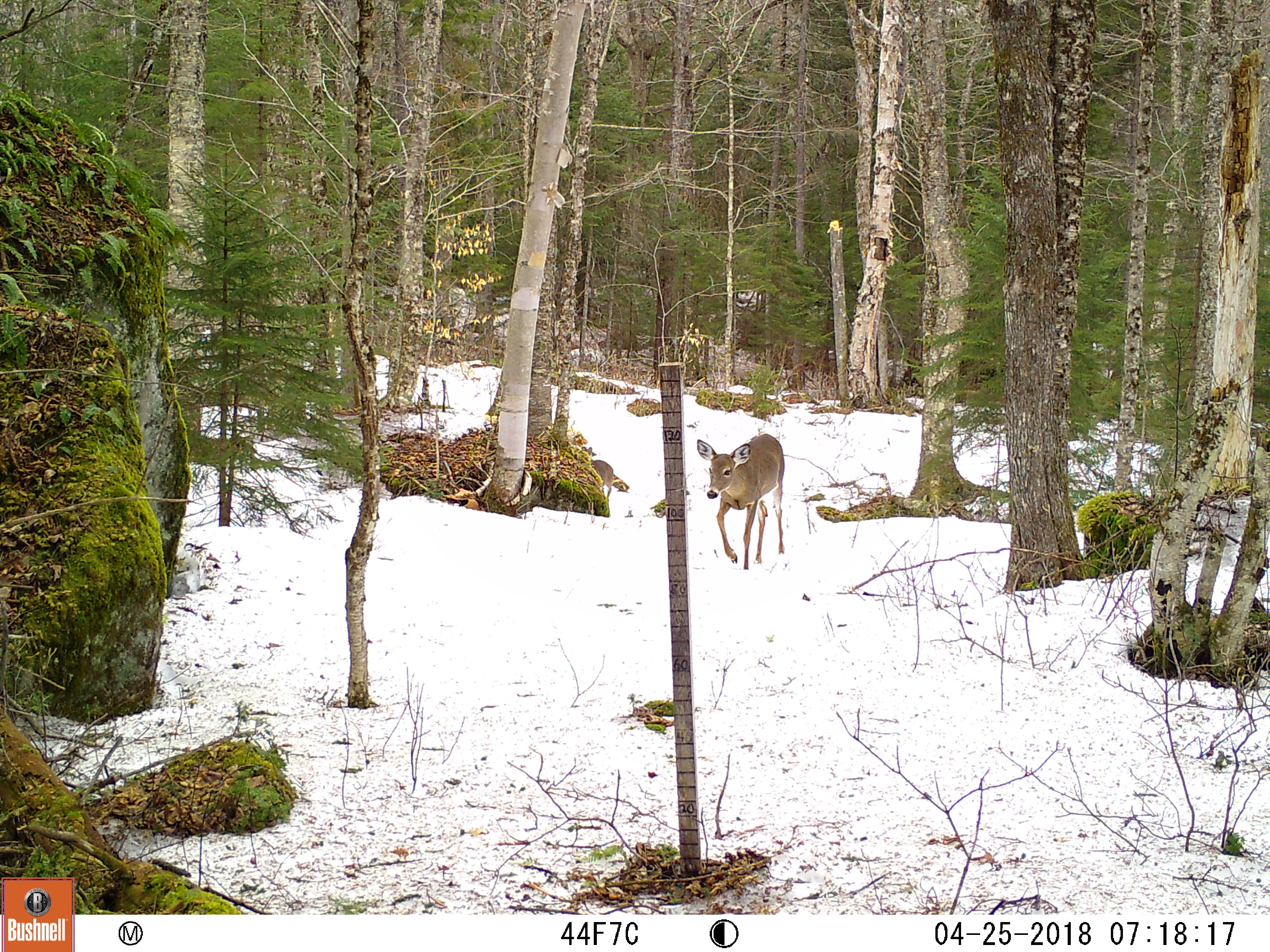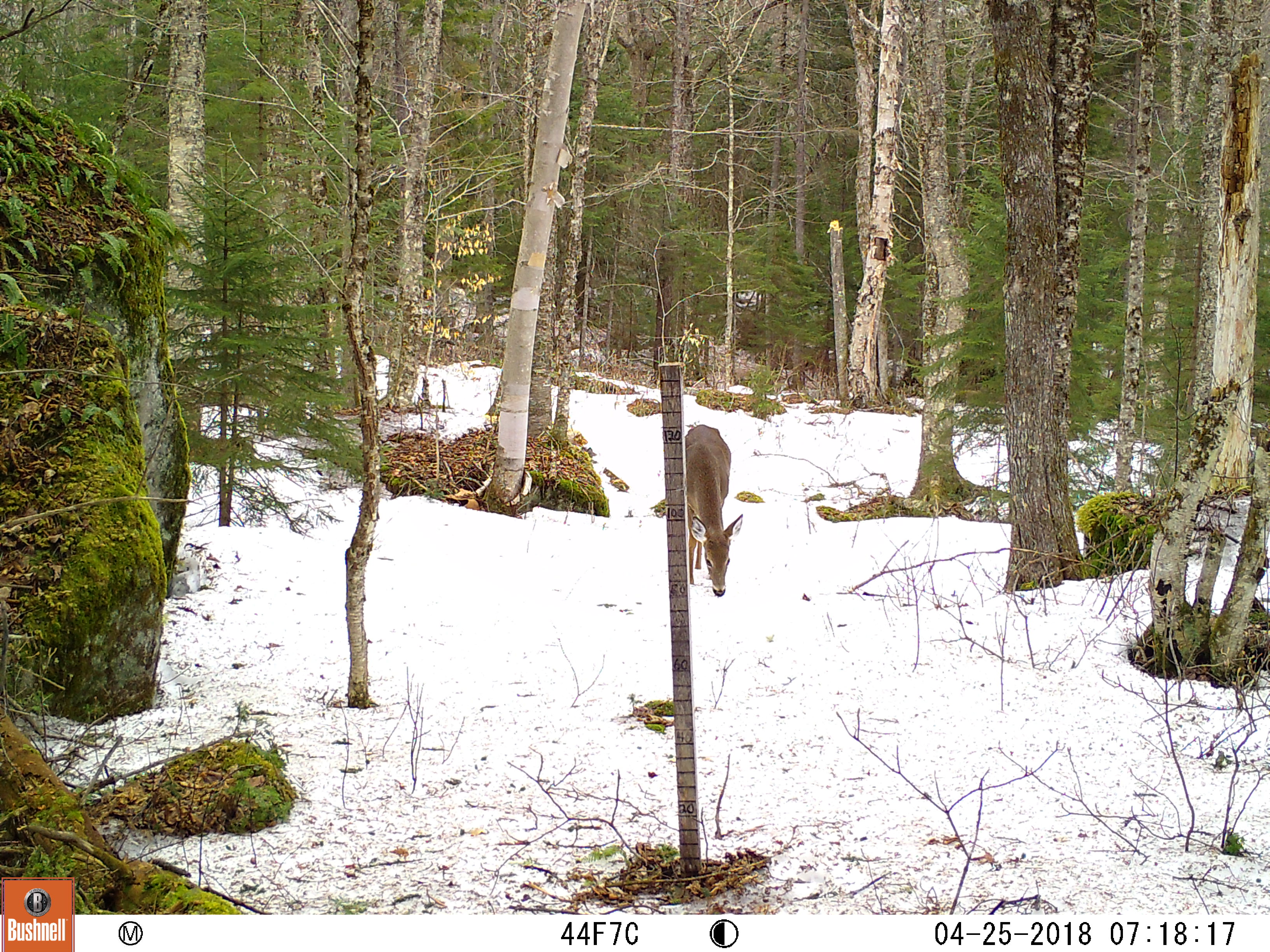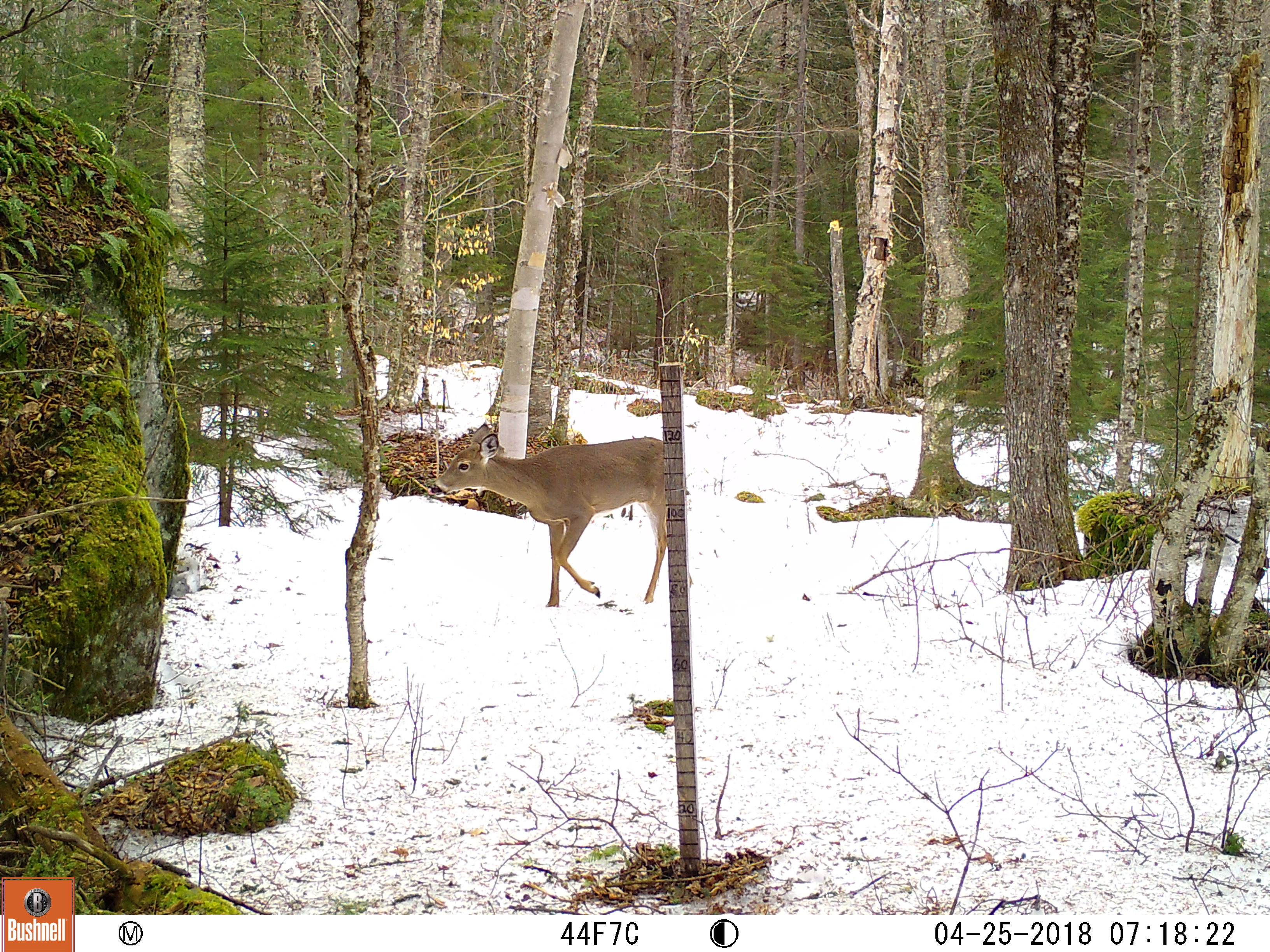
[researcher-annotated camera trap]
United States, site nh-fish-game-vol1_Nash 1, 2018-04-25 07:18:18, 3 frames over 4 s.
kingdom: Animalia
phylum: Chordata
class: Mammalia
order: Artiodactyla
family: Cervidae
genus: Odocoileus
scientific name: Odocoileus virginianus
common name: white-tailed deer